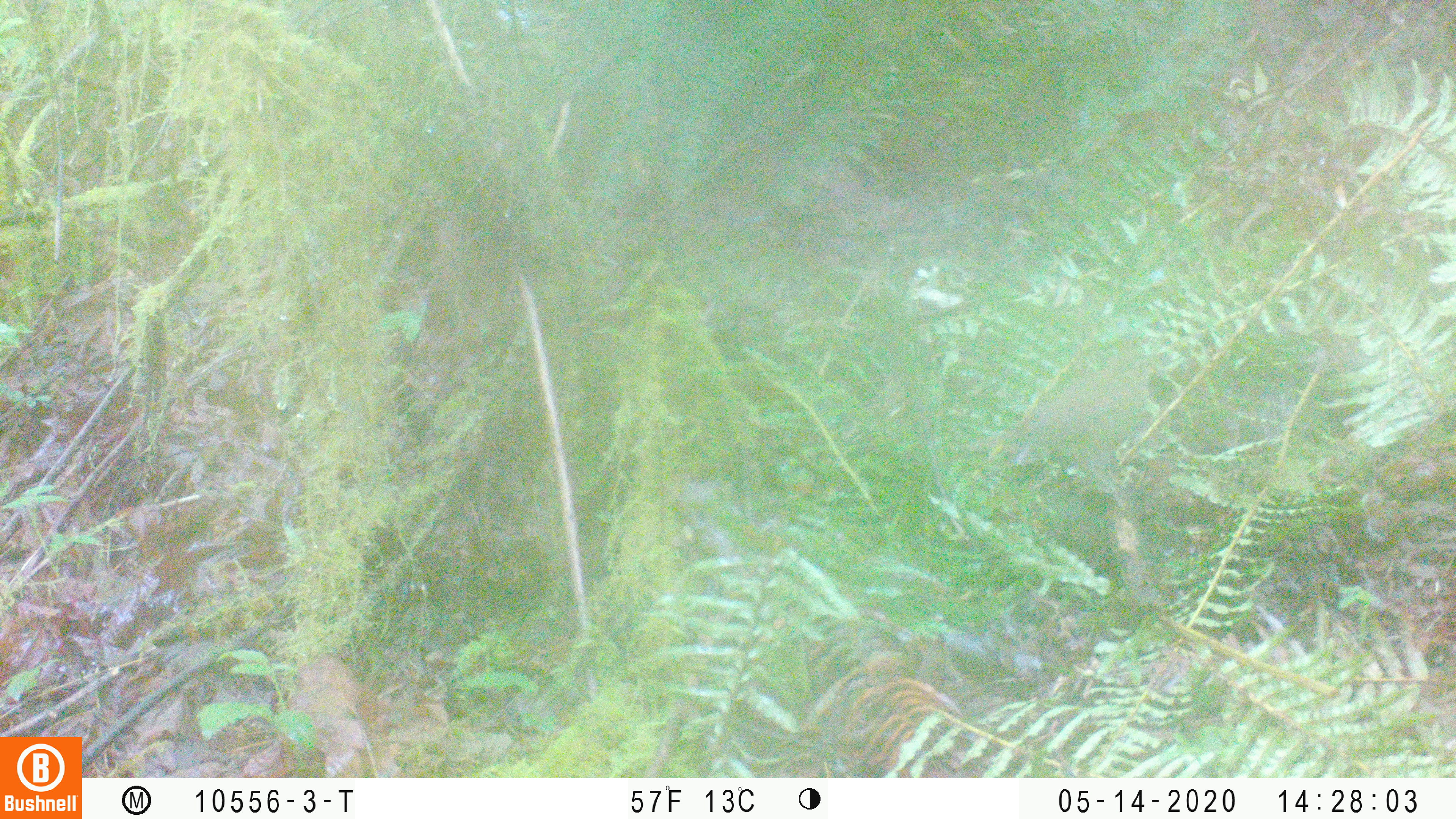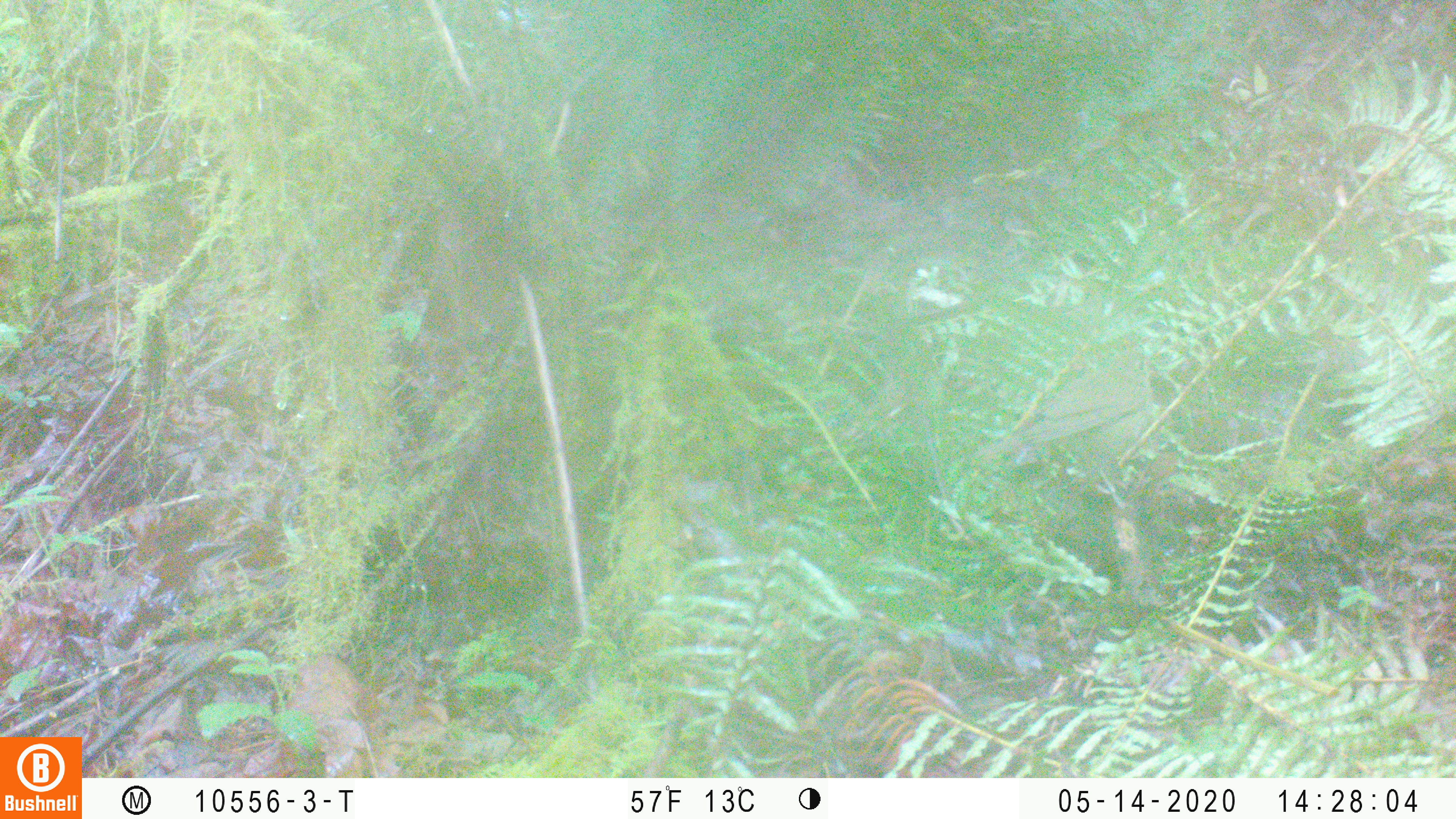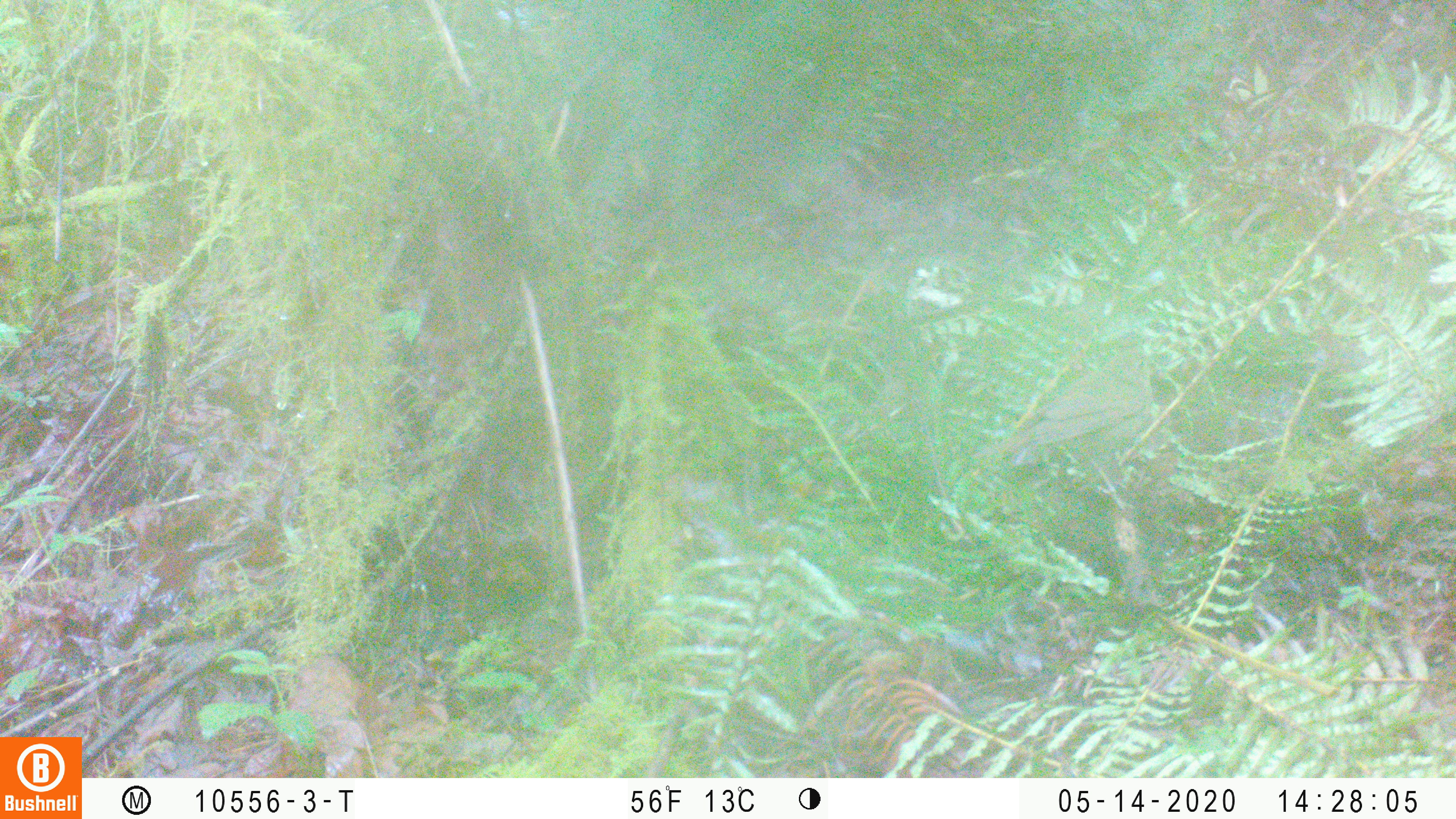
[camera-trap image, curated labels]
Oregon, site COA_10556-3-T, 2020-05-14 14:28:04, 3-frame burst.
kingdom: Animalia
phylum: Chordata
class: Aves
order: Passeriformes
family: Turdidae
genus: Catharus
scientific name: Catharus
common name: brown thrushes and nightingale-thrushes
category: catharus species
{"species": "catharus species (brown thrushes and nightingale-thrushes) (Catharus)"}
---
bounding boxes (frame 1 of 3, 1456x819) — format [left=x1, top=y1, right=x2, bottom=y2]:
catharus species: [left=937, top=330, right=1157, bottom=518]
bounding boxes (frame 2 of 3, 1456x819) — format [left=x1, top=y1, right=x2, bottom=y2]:
catharus species: [left=960, top=335, right=1158, bottom=521]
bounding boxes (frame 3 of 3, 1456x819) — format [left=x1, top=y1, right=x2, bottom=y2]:
catharus species: [left=977, top=340, right=1163, bottom=524]